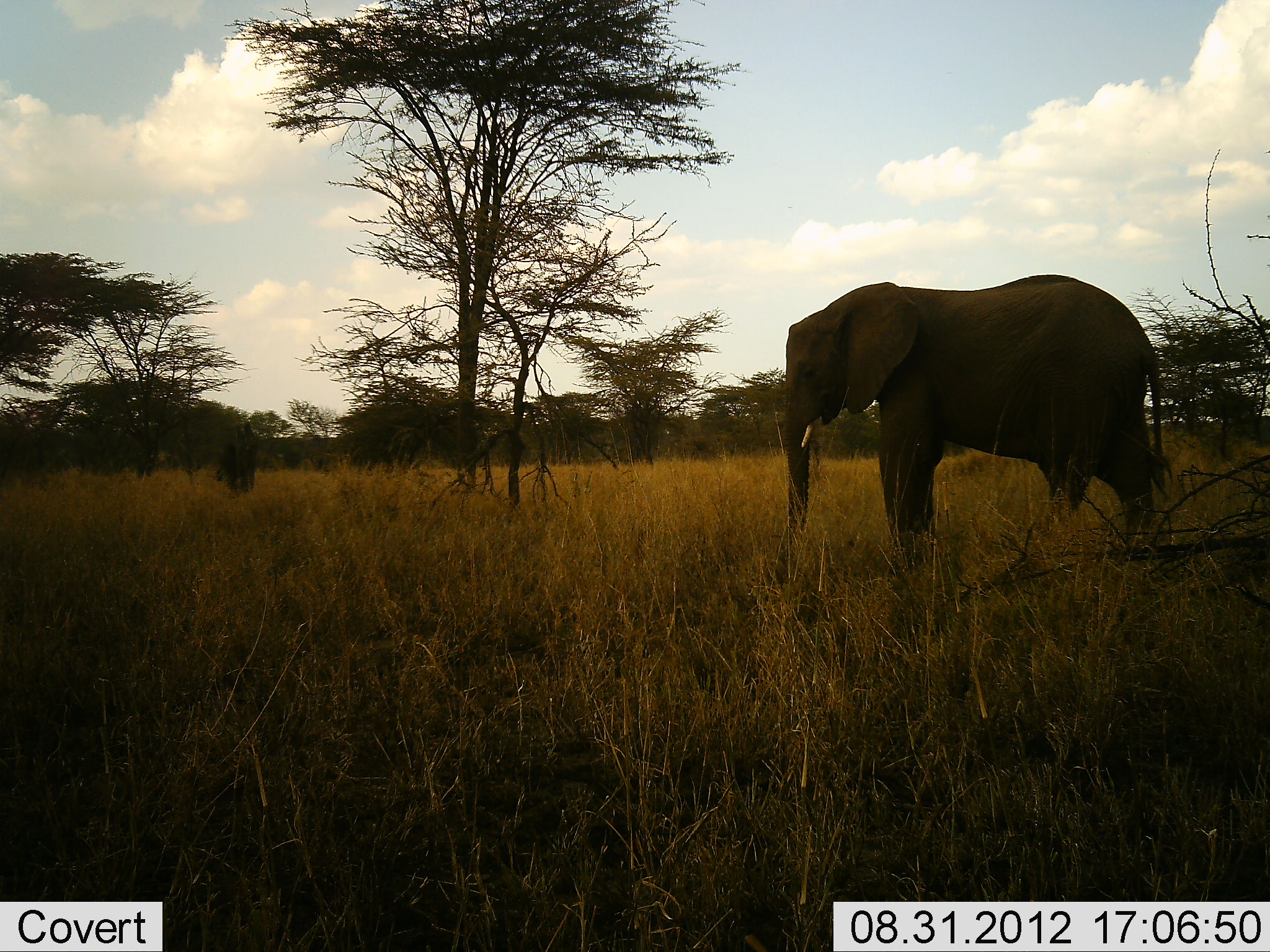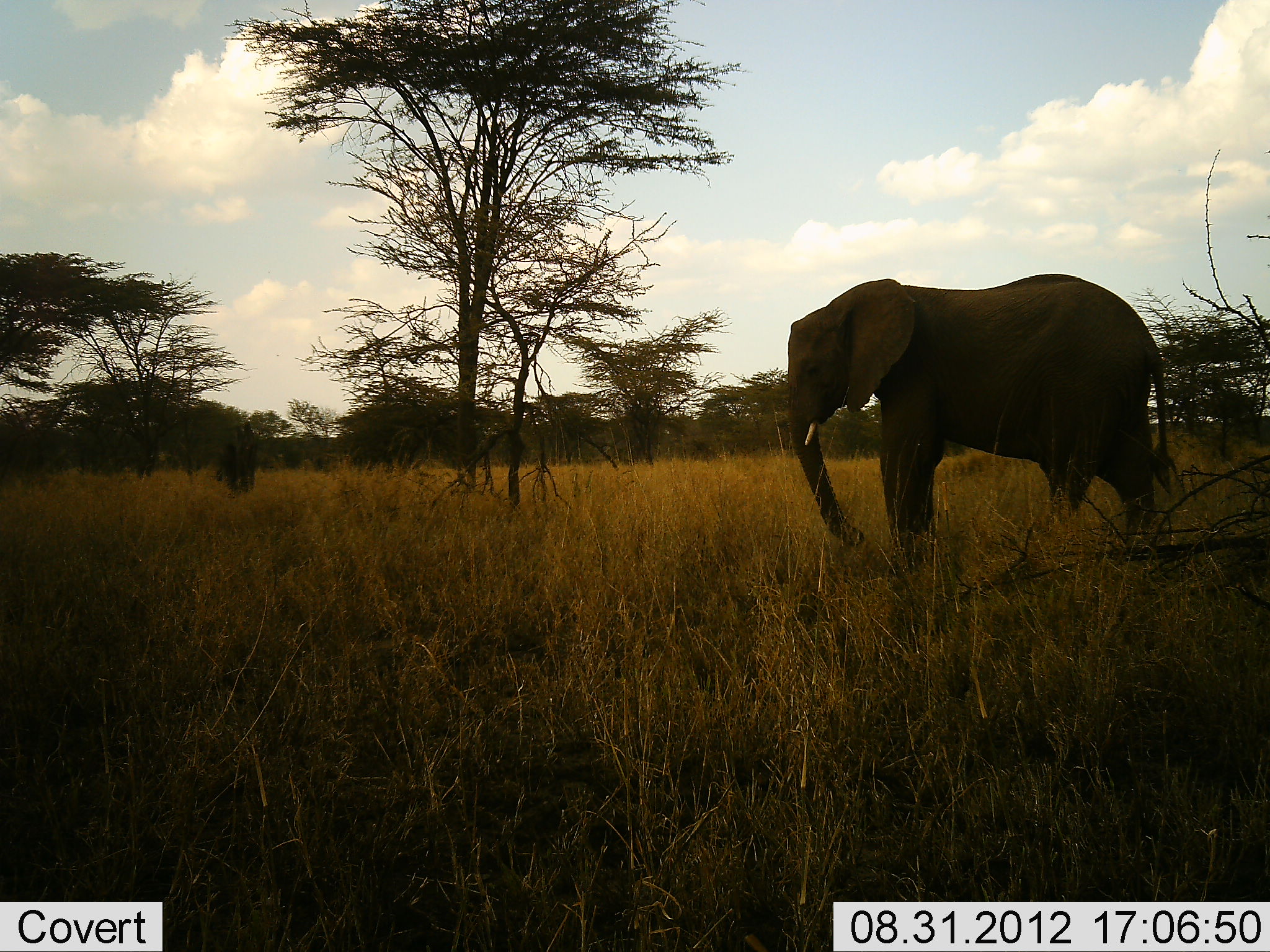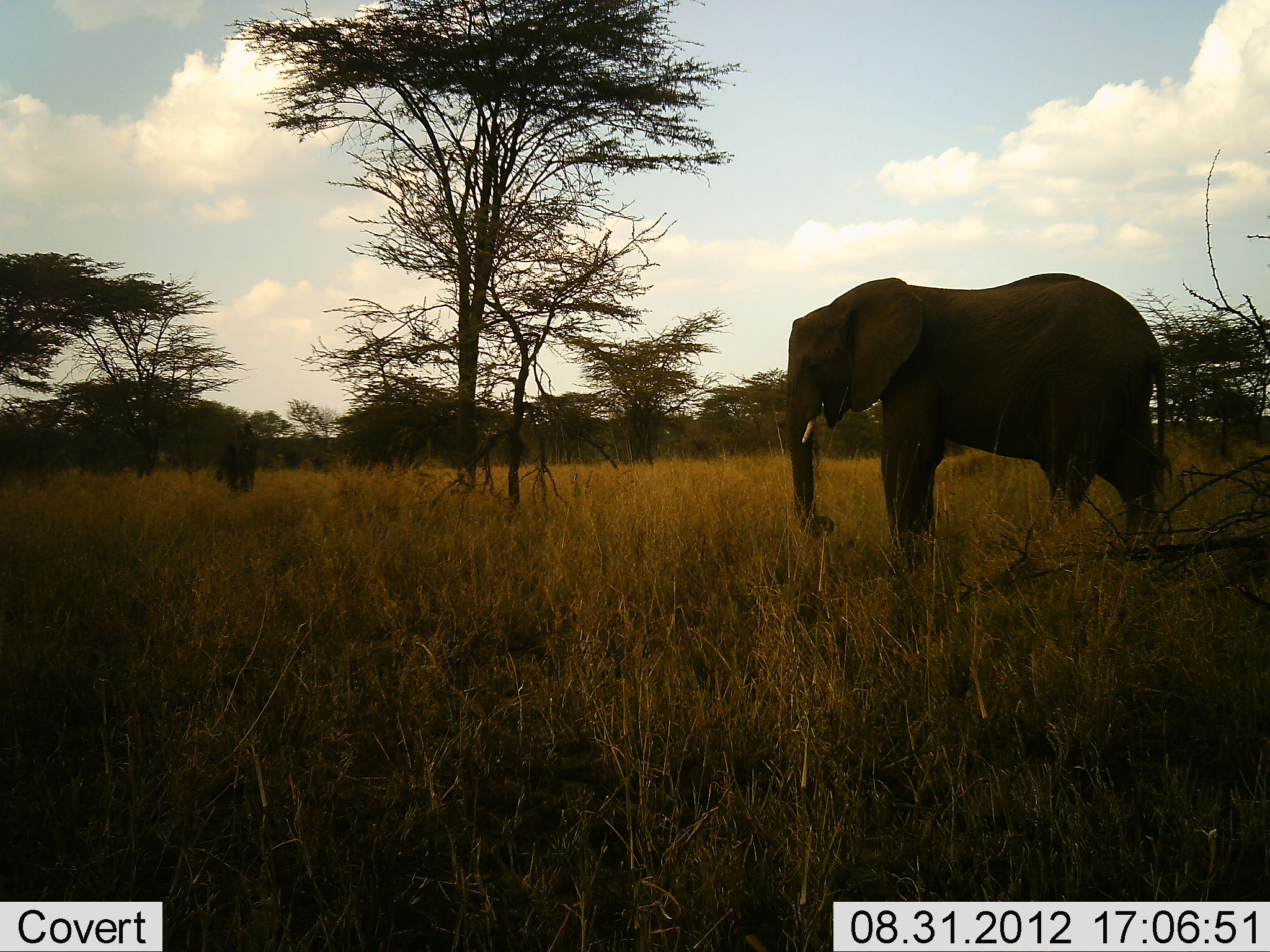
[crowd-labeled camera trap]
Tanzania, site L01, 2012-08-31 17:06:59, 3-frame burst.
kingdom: Animalia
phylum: Chordata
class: Mammalia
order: Proboscidea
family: Elephantidae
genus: Loxodonta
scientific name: Loxodonta africana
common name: african bush elephant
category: elephant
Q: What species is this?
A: Elephant (african bush elephant) (Loxodonta africana).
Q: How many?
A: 1.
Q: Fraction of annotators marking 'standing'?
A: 60%.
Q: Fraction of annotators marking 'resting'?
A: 0%.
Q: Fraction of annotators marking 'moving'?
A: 10%.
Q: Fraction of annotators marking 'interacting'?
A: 0%.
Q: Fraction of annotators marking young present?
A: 20%.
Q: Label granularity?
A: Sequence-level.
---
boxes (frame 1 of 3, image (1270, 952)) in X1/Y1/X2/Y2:
animal: 777/274/1170/576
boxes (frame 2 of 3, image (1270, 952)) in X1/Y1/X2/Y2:
animal: 780/273/1173/572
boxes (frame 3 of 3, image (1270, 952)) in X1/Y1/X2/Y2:
animal: 782/271/1175/572